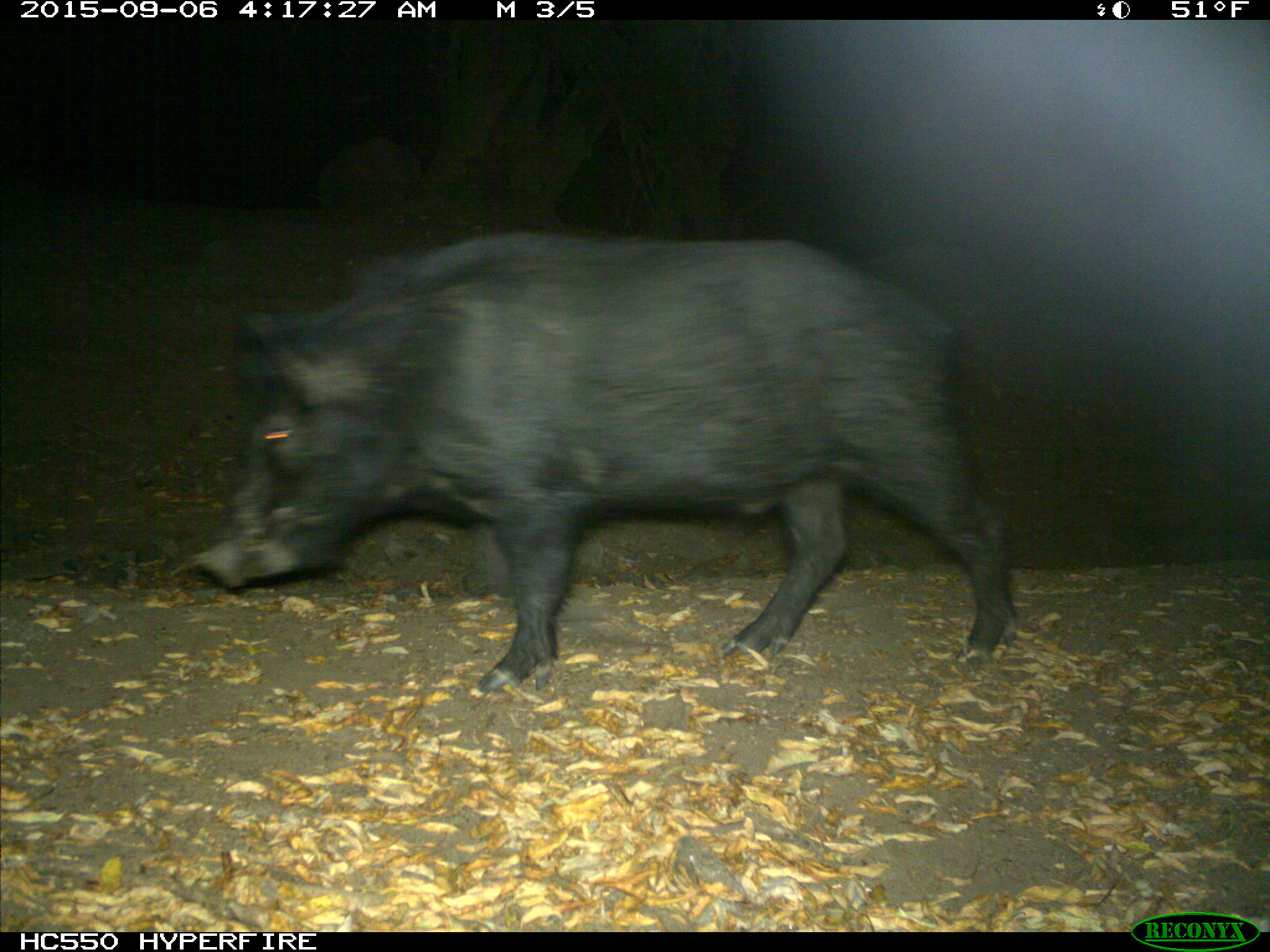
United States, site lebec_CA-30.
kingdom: Animalia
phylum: Chordata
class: Mammalia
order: Artiodactyla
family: Suidae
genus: Sus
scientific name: Sus scrofa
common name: wild boar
Sus scrofa (wild boar).